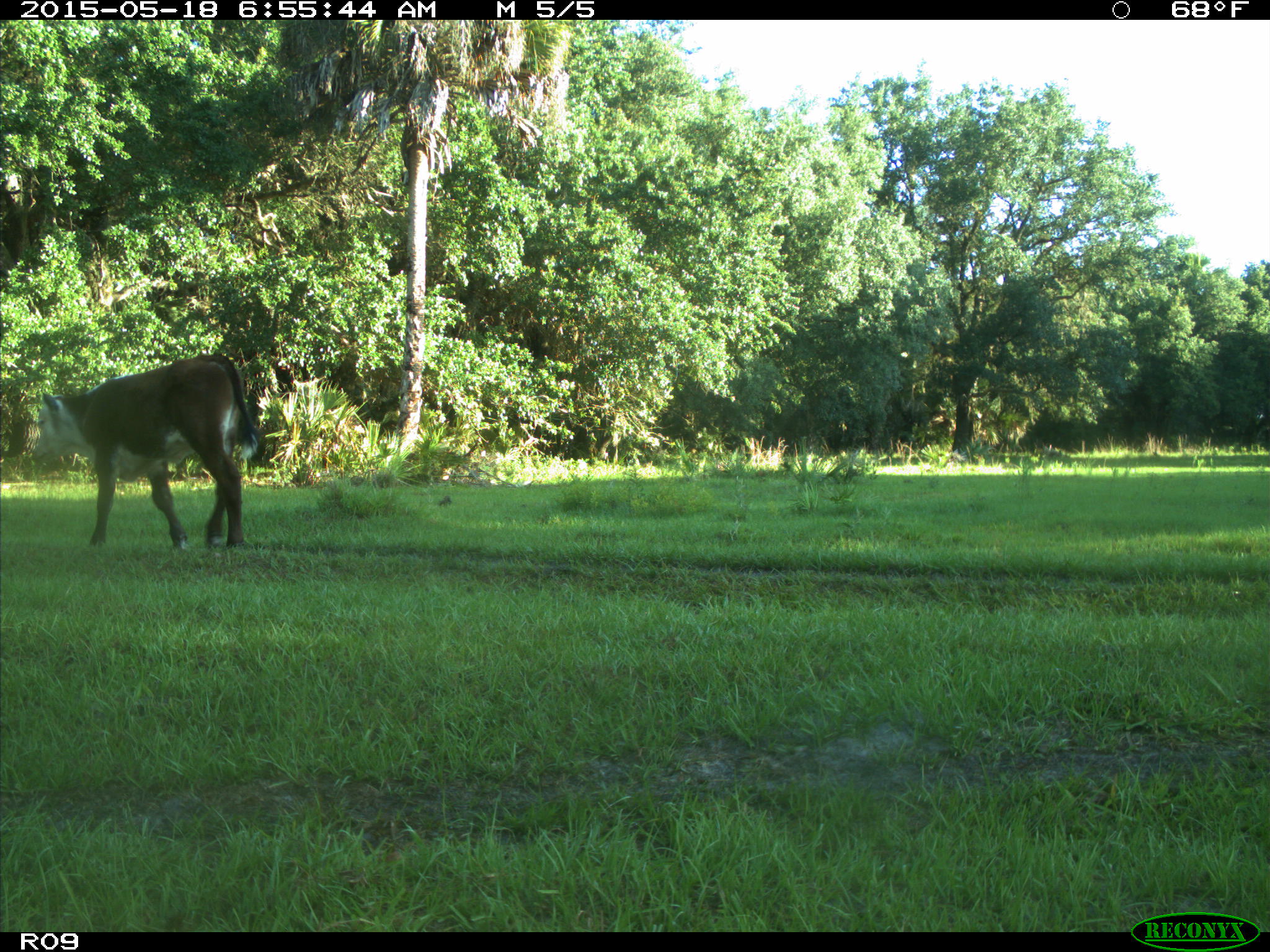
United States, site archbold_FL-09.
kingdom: Animalia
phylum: Chordata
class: Mammalia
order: Artiodactyla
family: Bovidae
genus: Bos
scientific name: Bos taurus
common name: domestic cow